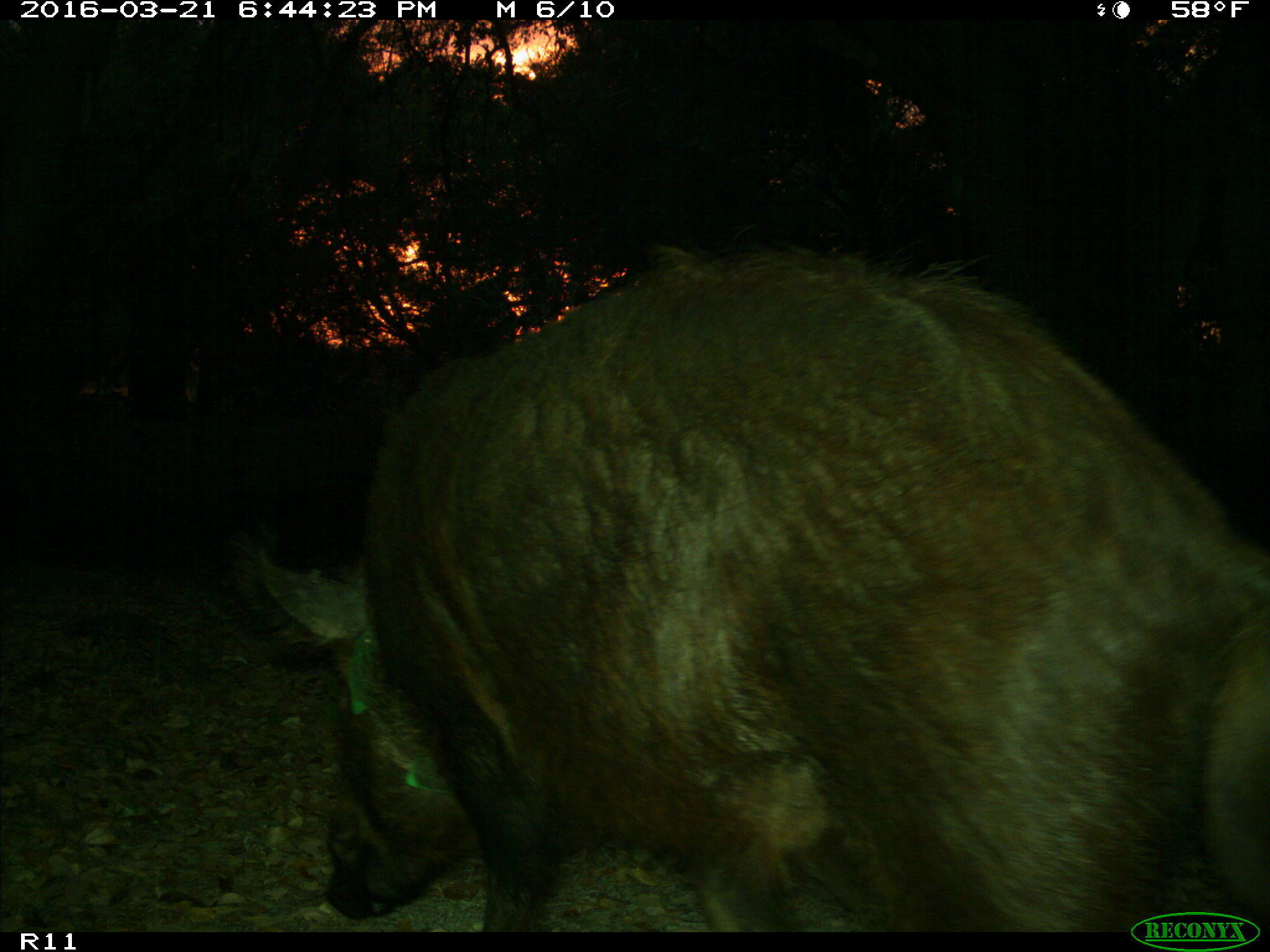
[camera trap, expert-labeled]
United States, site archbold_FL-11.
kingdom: Animalia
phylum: Chordata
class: Mammalia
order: Artiodactyla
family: Suidae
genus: Sus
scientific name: Sus scrofa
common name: wild boar